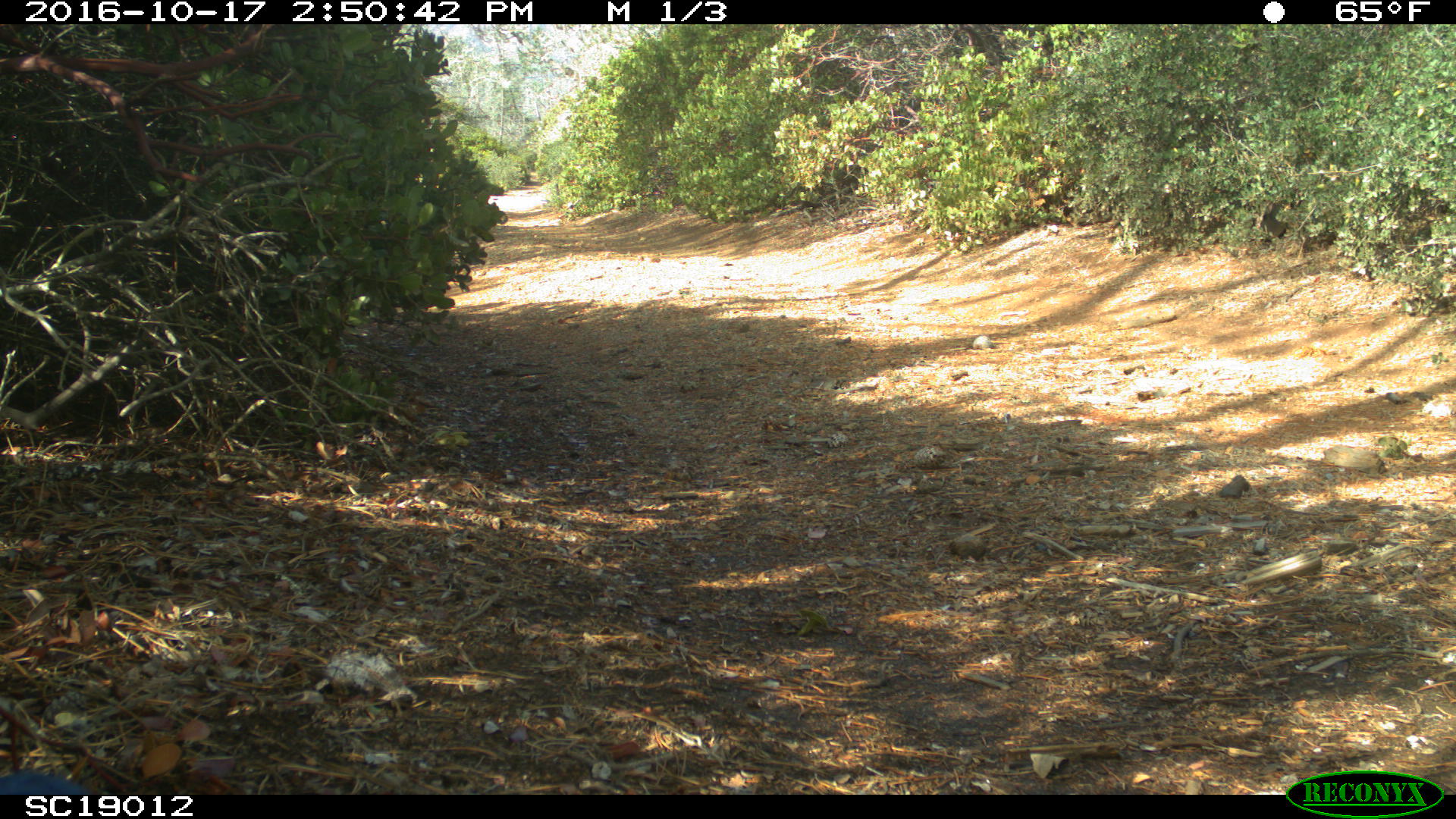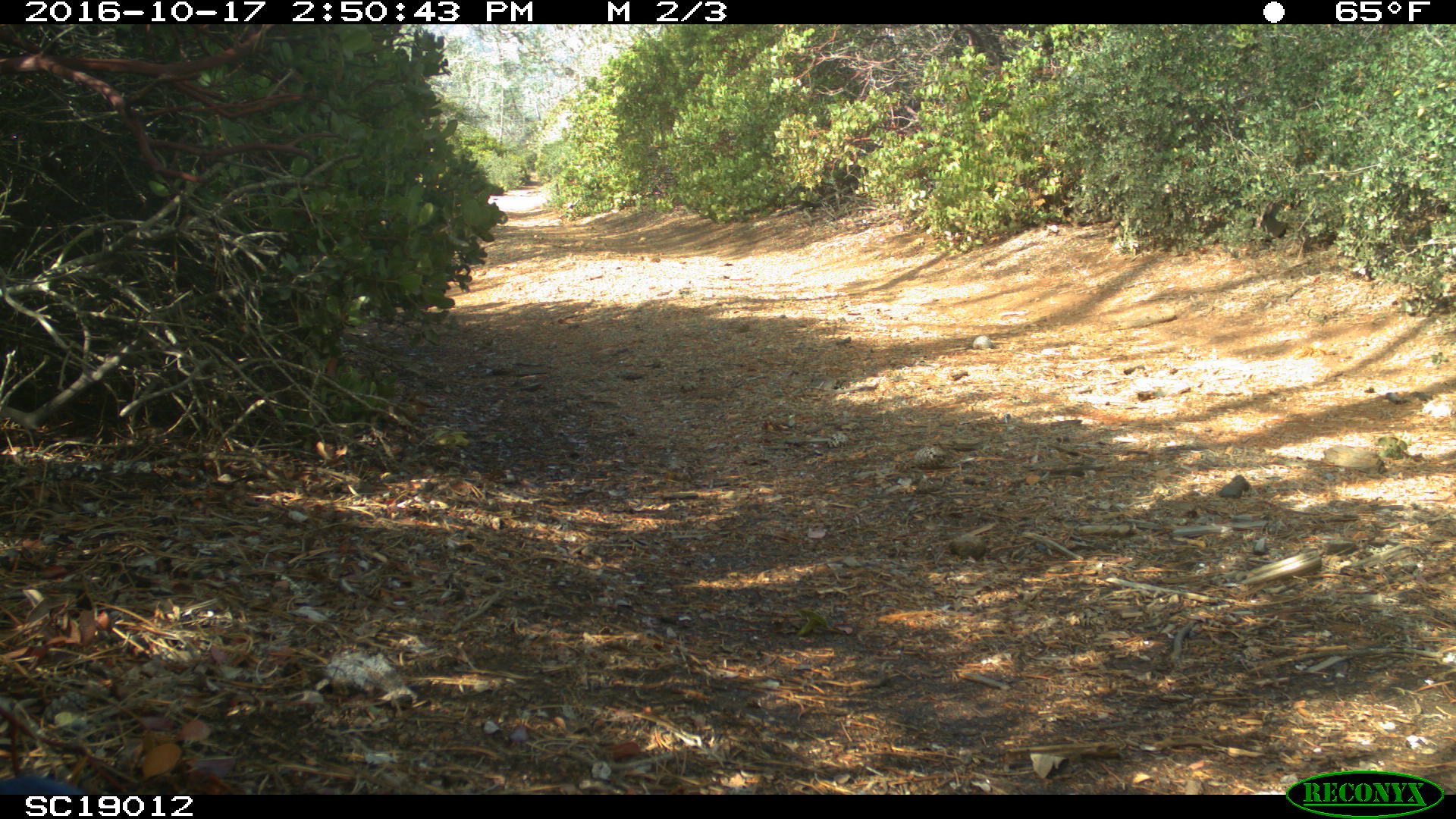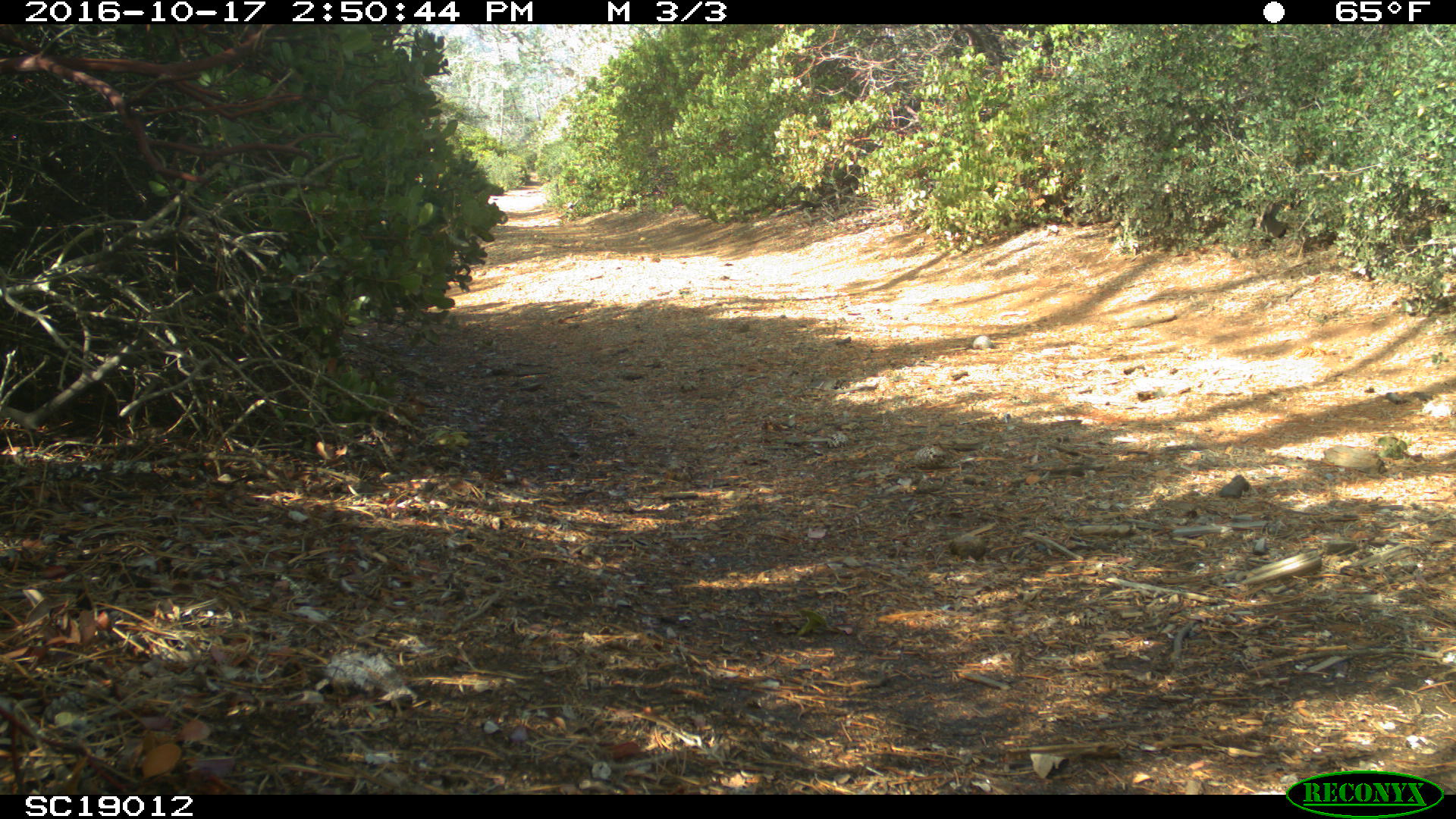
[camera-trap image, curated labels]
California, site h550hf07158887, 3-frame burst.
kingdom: Animalia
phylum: Chordata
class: Aves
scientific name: Aves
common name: bird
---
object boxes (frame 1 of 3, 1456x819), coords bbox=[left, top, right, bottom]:
bird: bbox=[0, 770, 93, 794]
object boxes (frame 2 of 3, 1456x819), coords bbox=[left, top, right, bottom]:
bird: bbox=[0, 765, 83, 794]